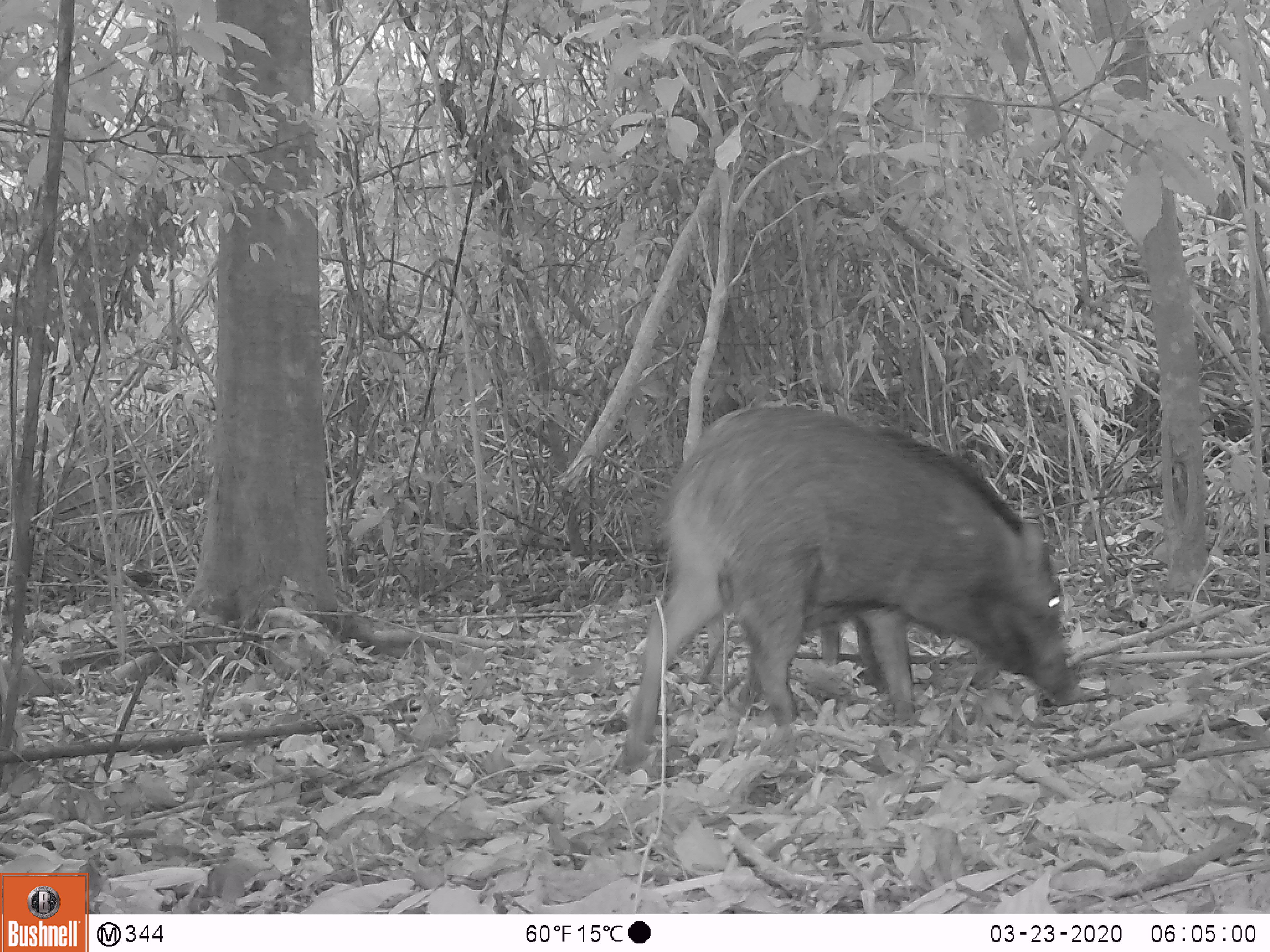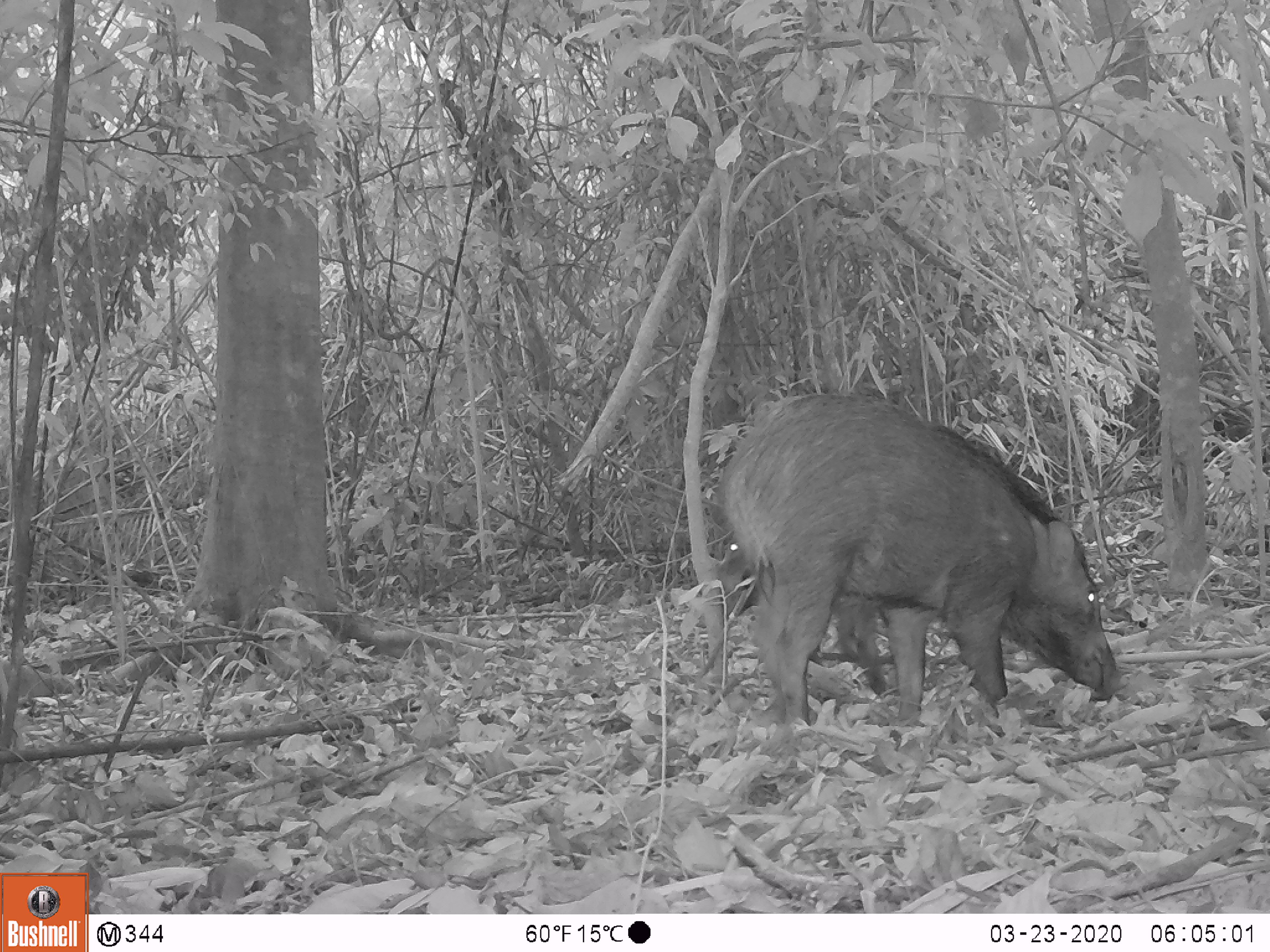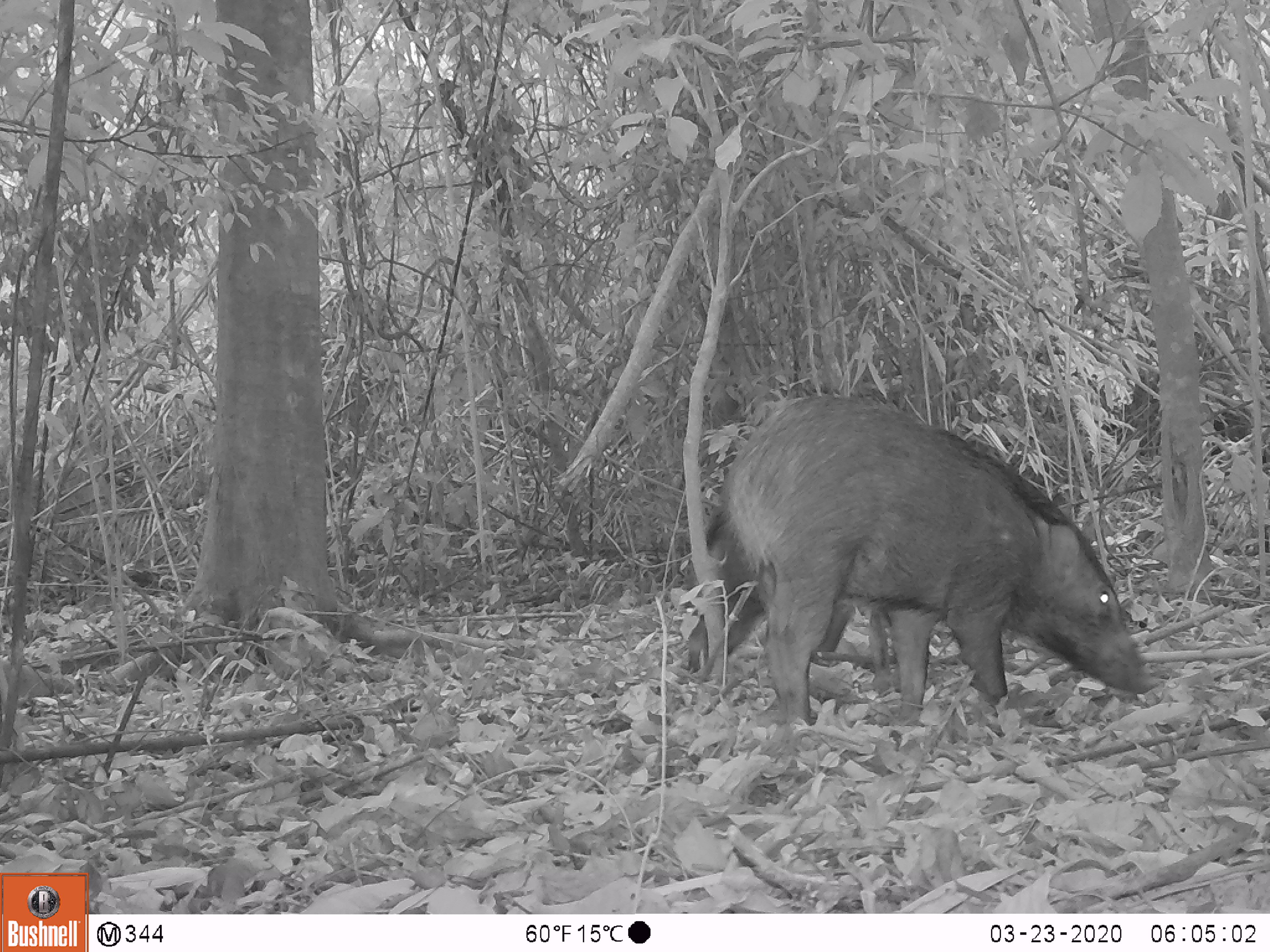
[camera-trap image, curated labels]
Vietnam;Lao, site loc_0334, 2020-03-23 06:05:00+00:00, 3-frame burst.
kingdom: Animalia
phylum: Chordata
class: Mammalia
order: Artiodactyla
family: Suidae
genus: Sus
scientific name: Sus scrofa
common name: eurasian wild pig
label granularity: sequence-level